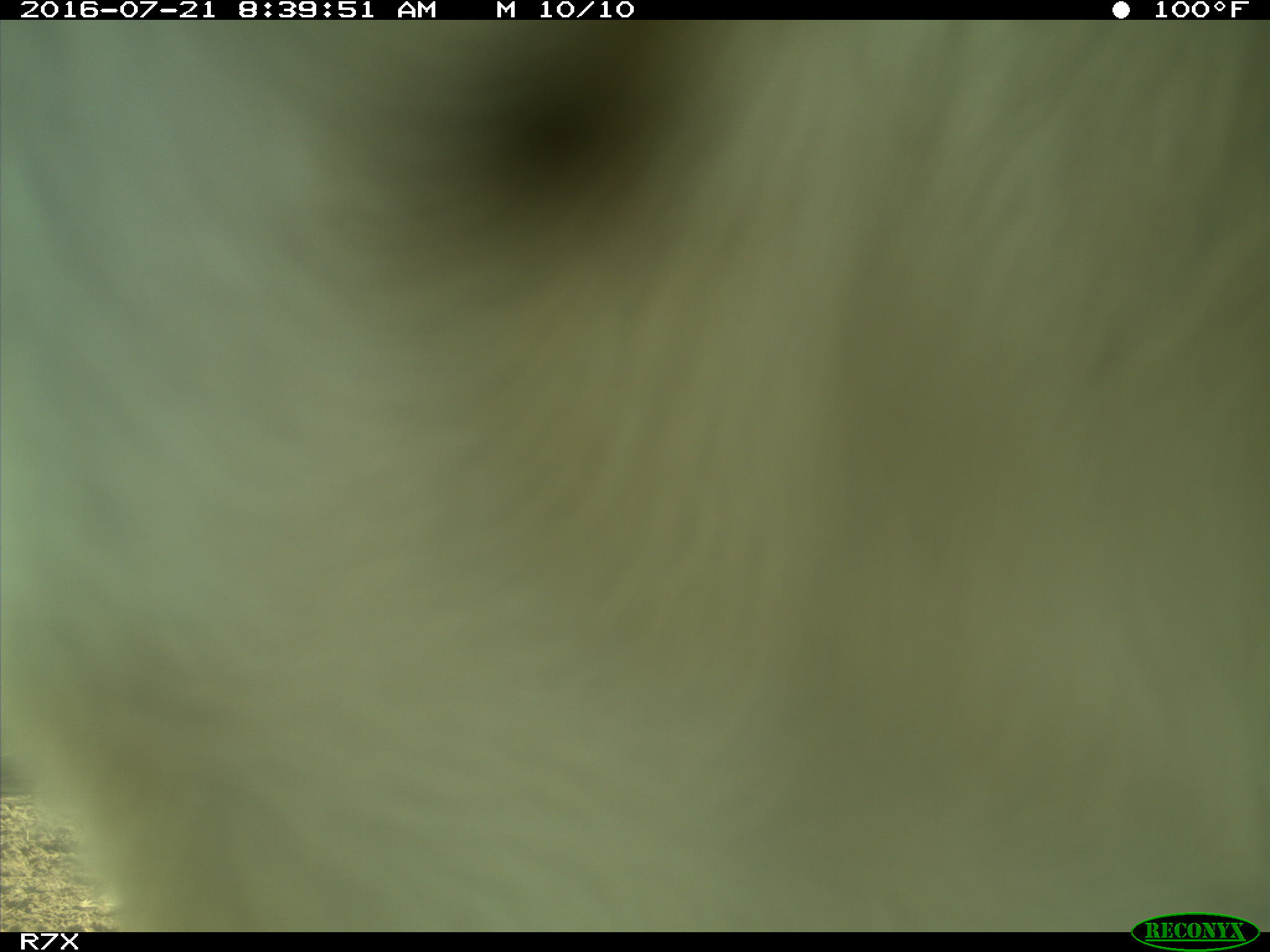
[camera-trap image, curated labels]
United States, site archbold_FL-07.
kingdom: Animalia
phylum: Chordata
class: Mammalia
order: Artiodactyla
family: Bovidae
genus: Bos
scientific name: Bos taurus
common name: domestic cow